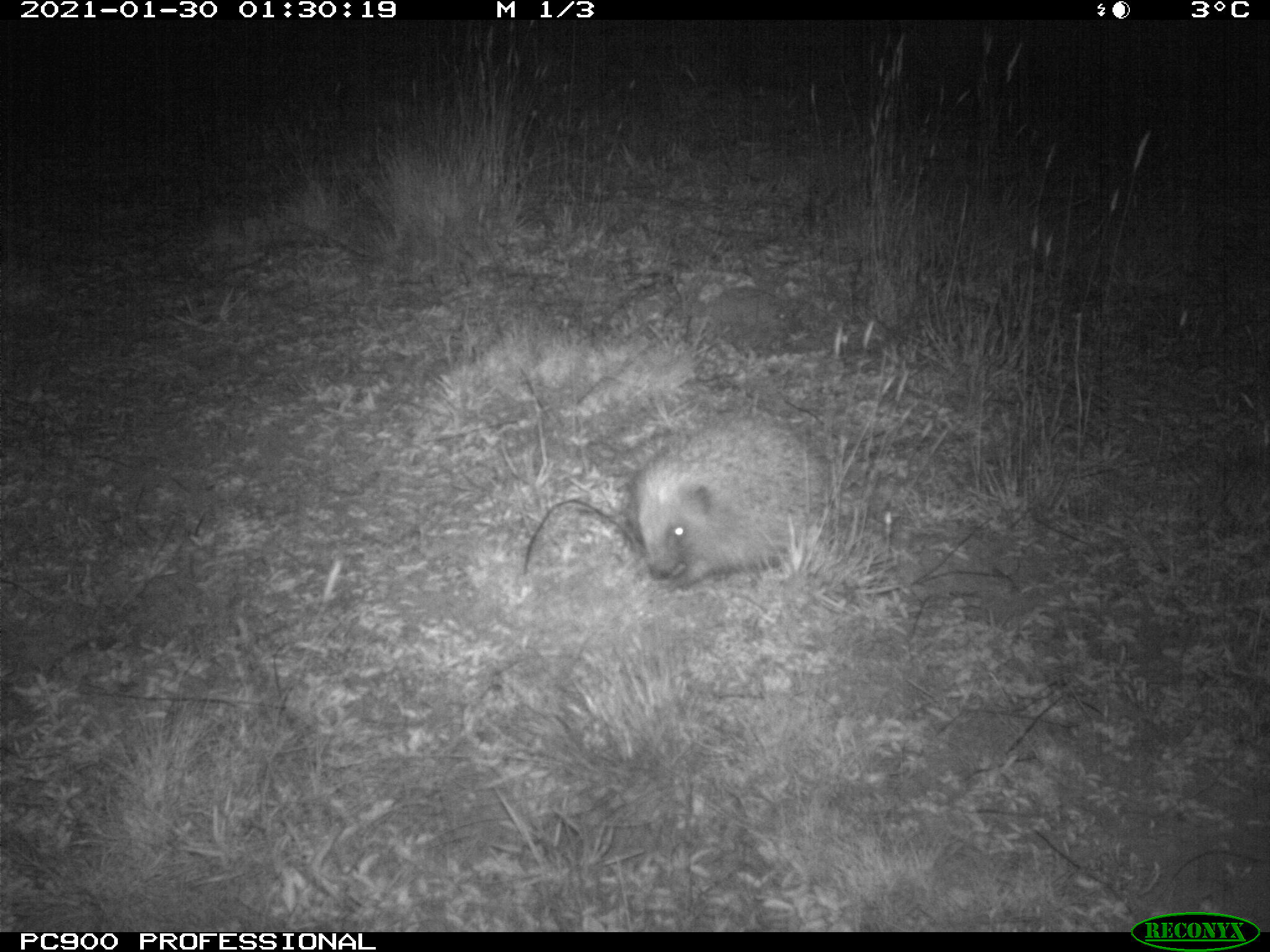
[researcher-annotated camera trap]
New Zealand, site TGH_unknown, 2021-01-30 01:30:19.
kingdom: Animalia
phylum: Chordata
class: Mammalia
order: Eulipotyphla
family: Erinaceidae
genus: Erinaceus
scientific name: Erinaceus europaeus europaeus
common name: european hedgehog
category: hedgehog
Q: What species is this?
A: Hedgehog (european hedgehog) (Erinaceus europaeus europaeus).